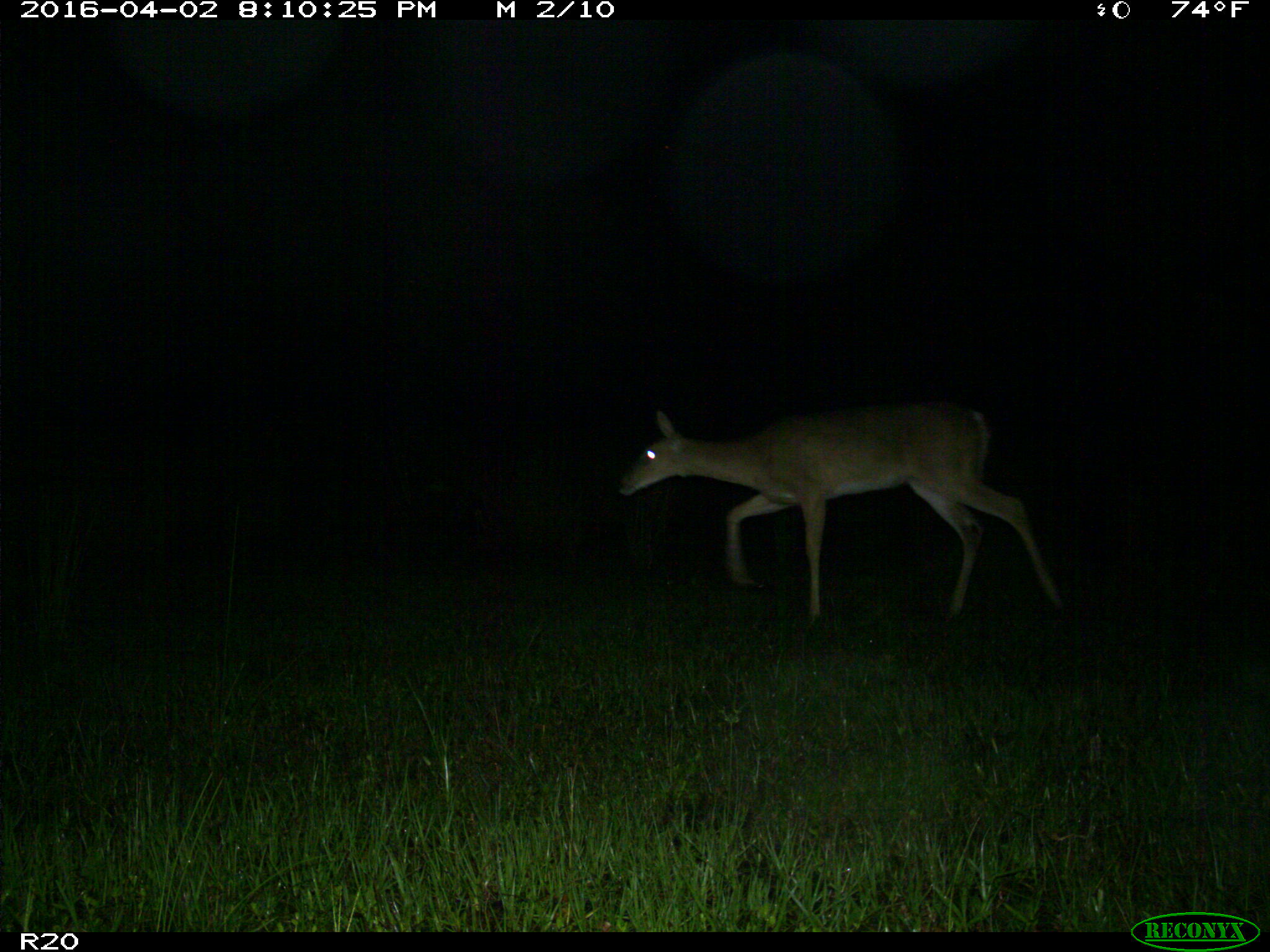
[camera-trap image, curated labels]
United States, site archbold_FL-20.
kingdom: Animalia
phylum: Chordata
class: Mammalia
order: Artiodactyla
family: Cervidae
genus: Odocoileus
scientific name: Odocoileus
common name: deer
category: unidentified deer